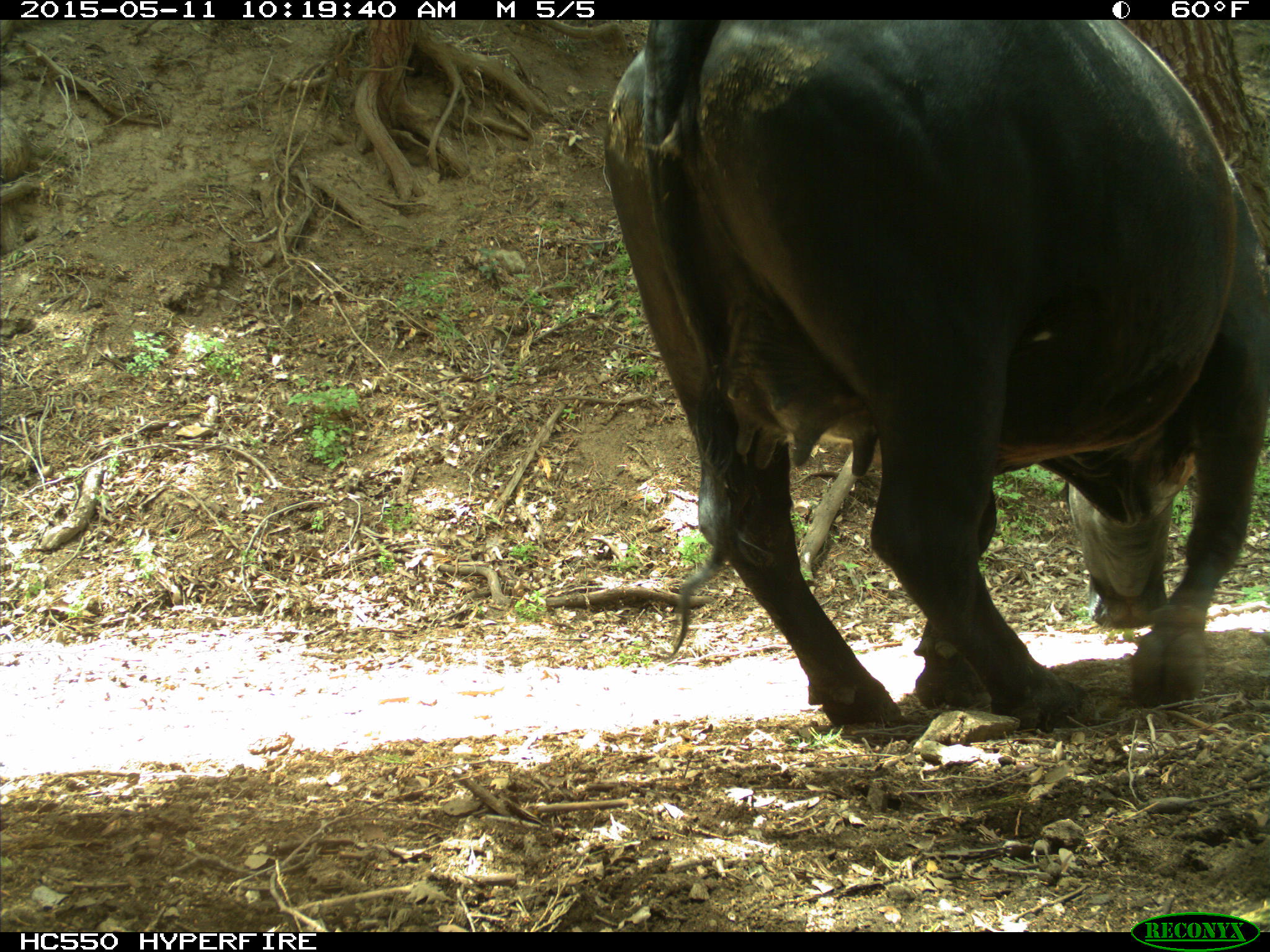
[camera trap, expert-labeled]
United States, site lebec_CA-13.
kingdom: Animalia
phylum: Chordata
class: Mammalia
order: Artiodactyla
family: Bovidae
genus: Bos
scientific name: Bos taurus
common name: domestic cow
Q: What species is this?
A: Bos taurus (domestic cow).